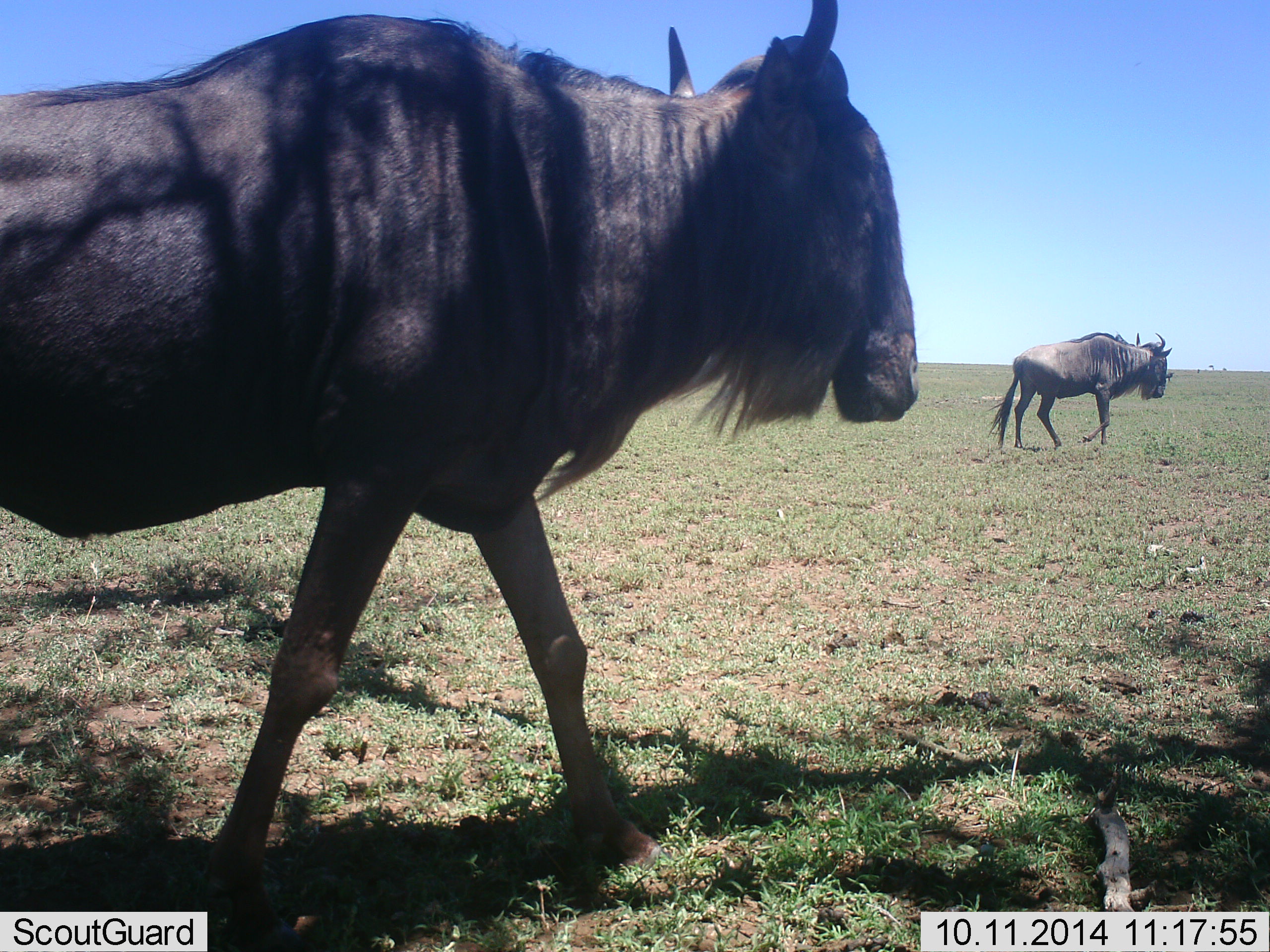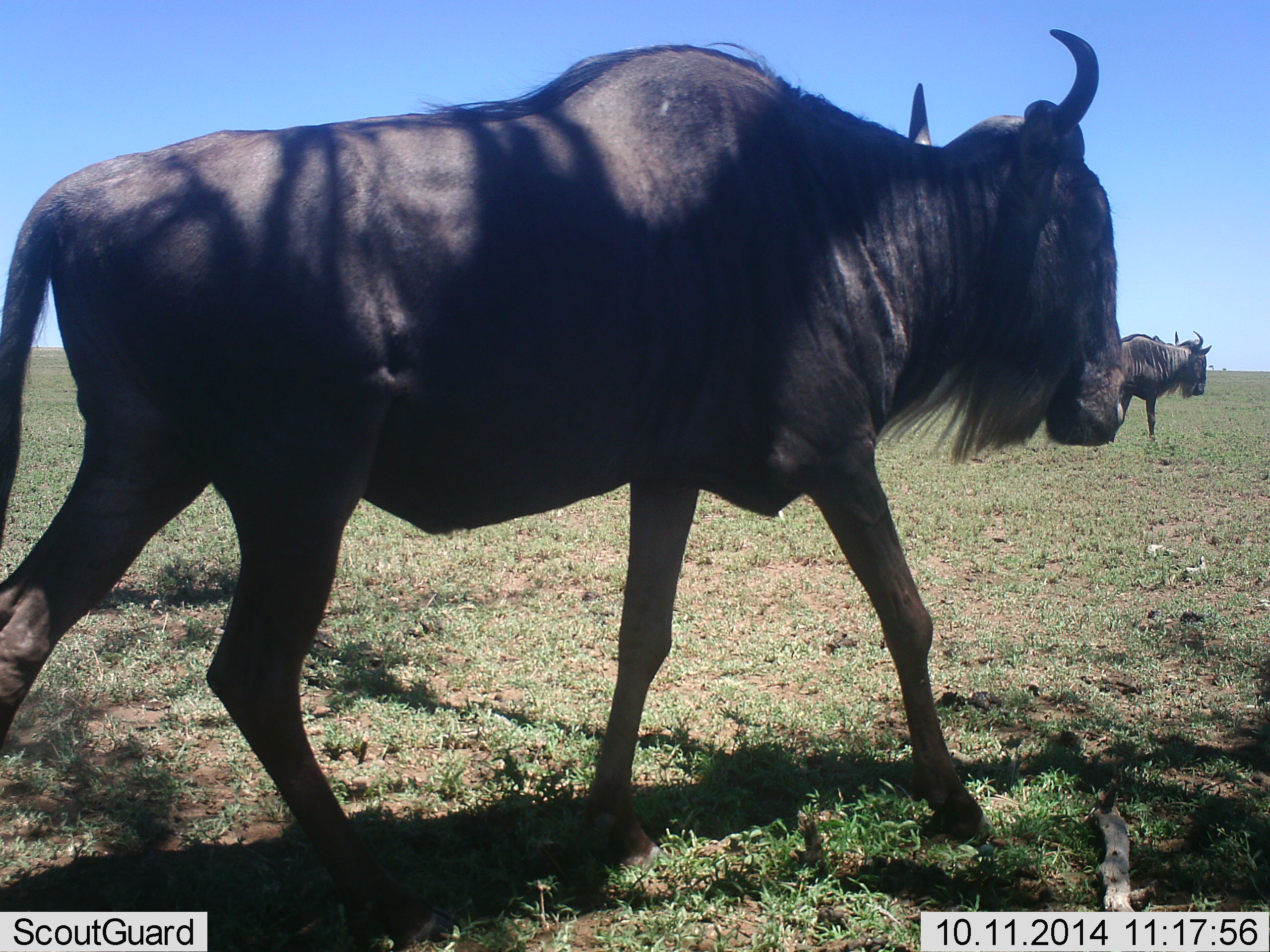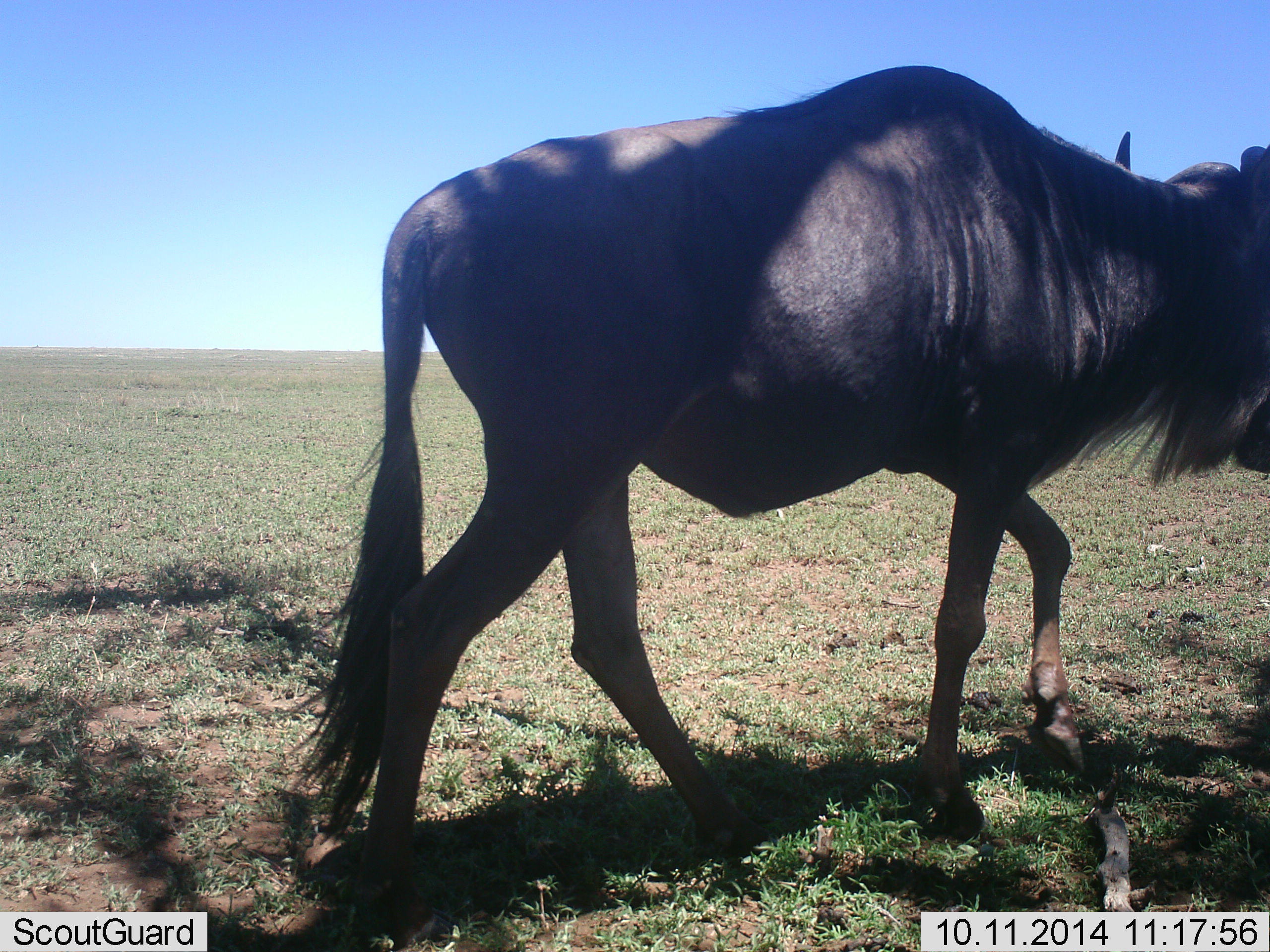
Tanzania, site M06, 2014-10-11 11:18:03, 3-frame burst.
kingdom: Animalia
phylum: Chordata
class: Mammalia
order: Artiodactyla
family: Bovidae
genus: Connochaetes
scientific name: Connochaetes taurinus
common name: blue wildebeest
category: wildebeest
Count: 2.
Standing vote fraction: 0%.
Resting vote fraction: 0%.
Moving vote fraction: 100%.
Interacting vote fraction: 0%.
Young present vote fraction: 0%.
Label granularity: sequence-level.